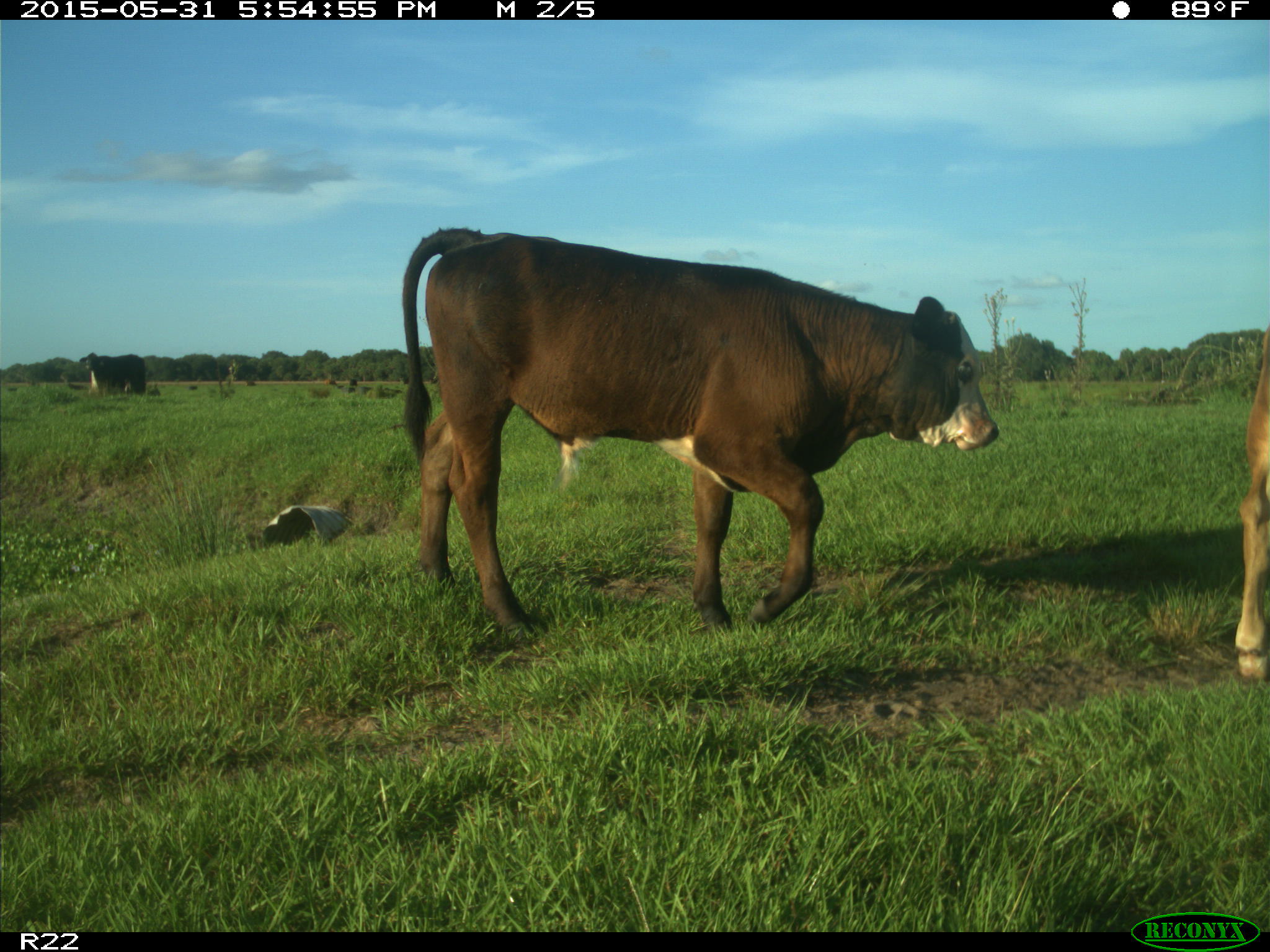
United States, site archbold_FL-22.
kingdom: Animalia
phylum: Chordata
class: Mammalia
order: Artiodactyla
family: Bovidae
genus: Bos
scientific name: Bos taurus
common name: domestic cow